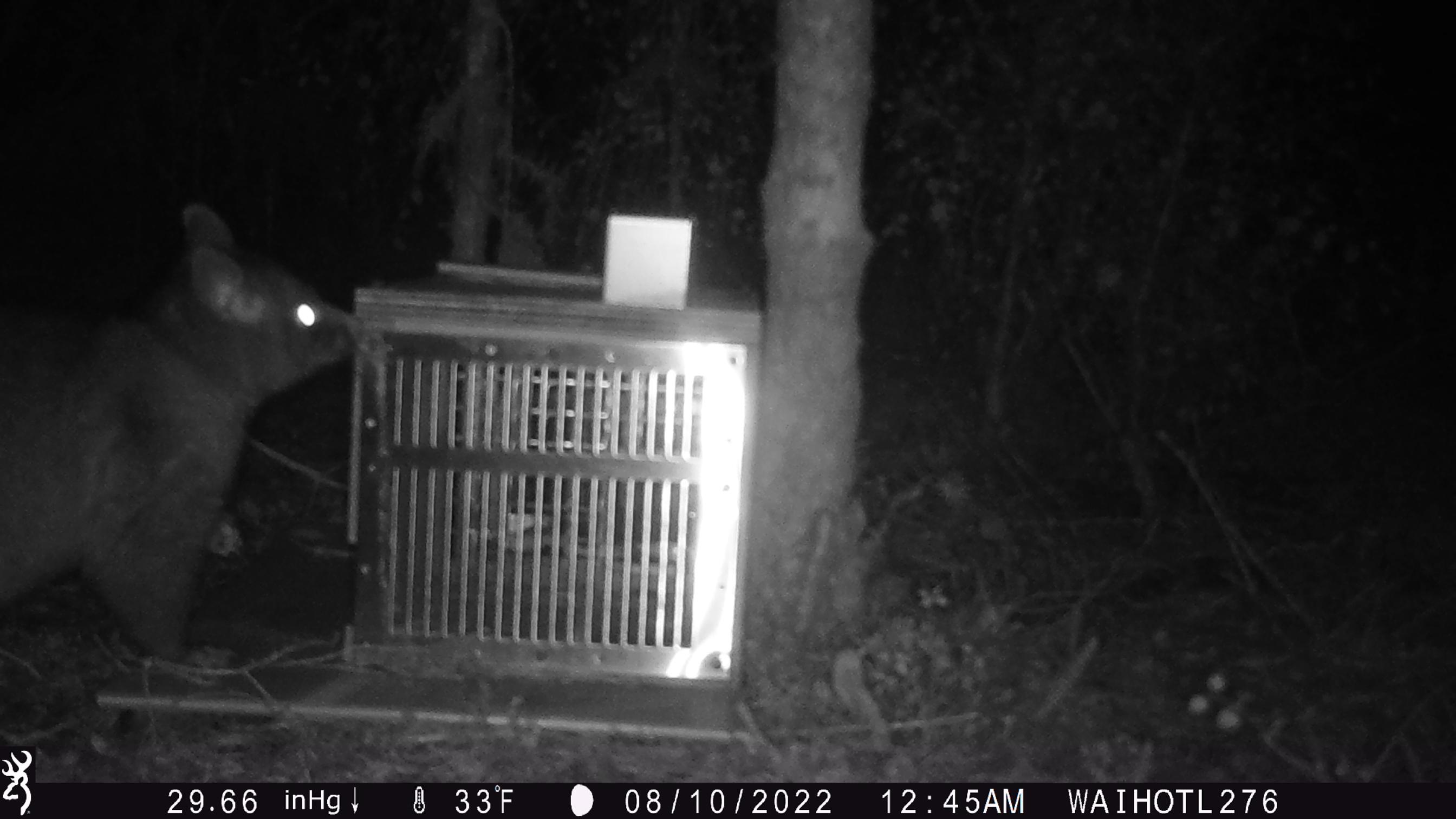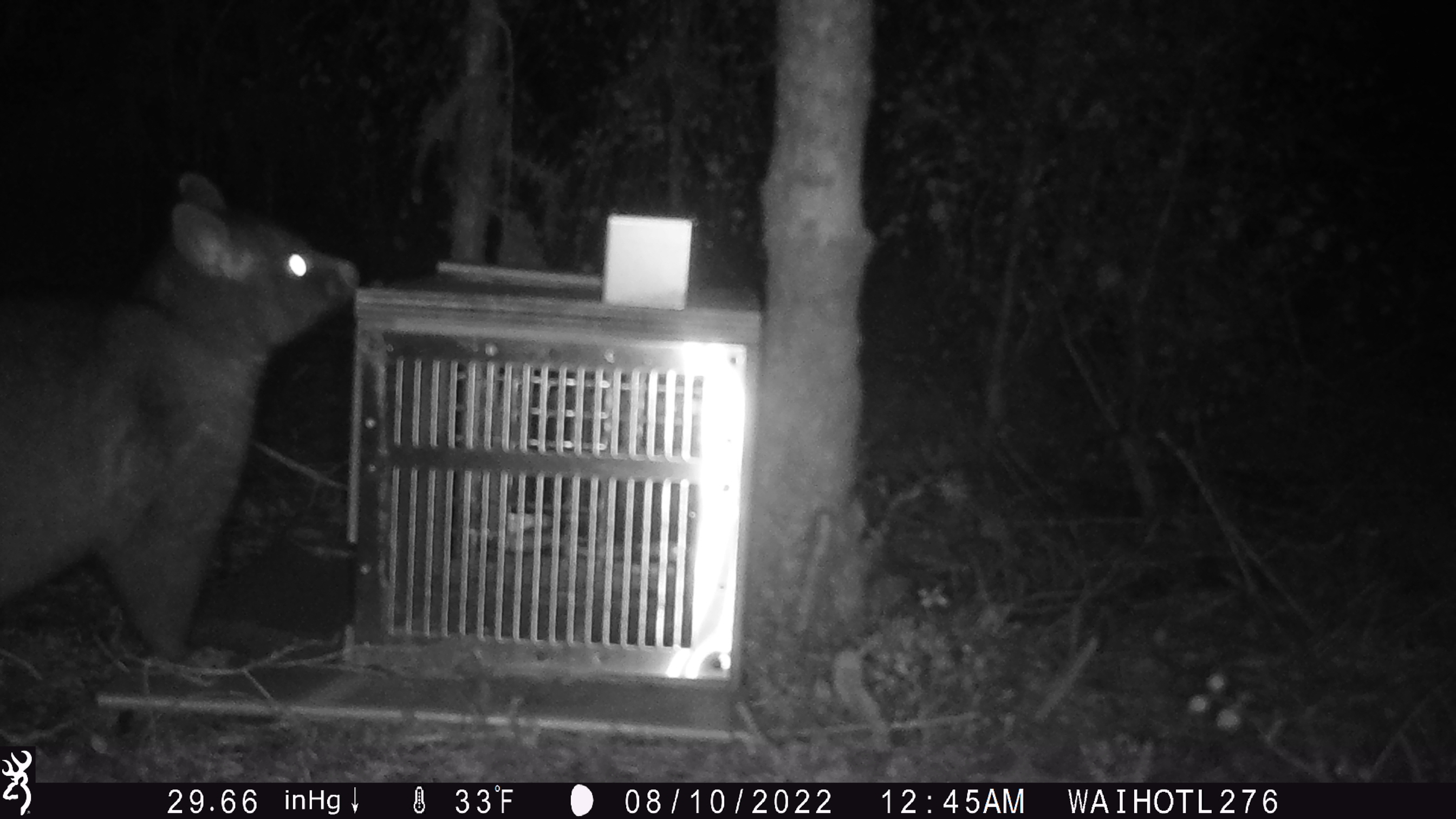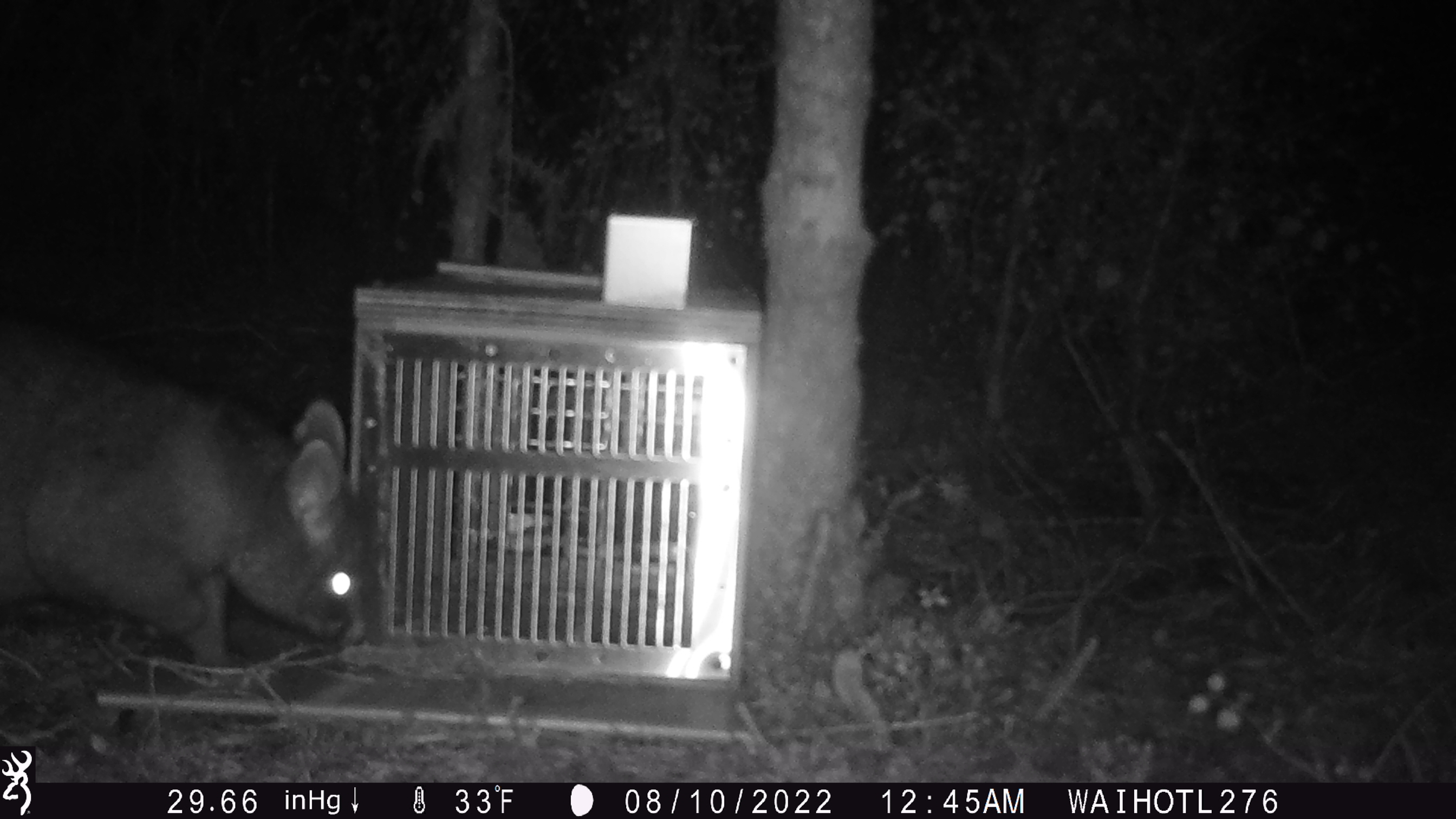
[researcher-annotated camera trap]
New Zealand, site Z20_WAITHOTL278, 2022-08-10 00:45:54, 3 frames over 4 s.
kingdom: Animalia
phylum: Chordata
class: Mammalia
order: Diprotodontia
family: Phalangeridae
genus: Trichosurus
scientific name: Trichosurus vulpecula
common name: common brushtail possum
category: possum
Possum (common brushtail possum) (Trichosurus vulpecula).